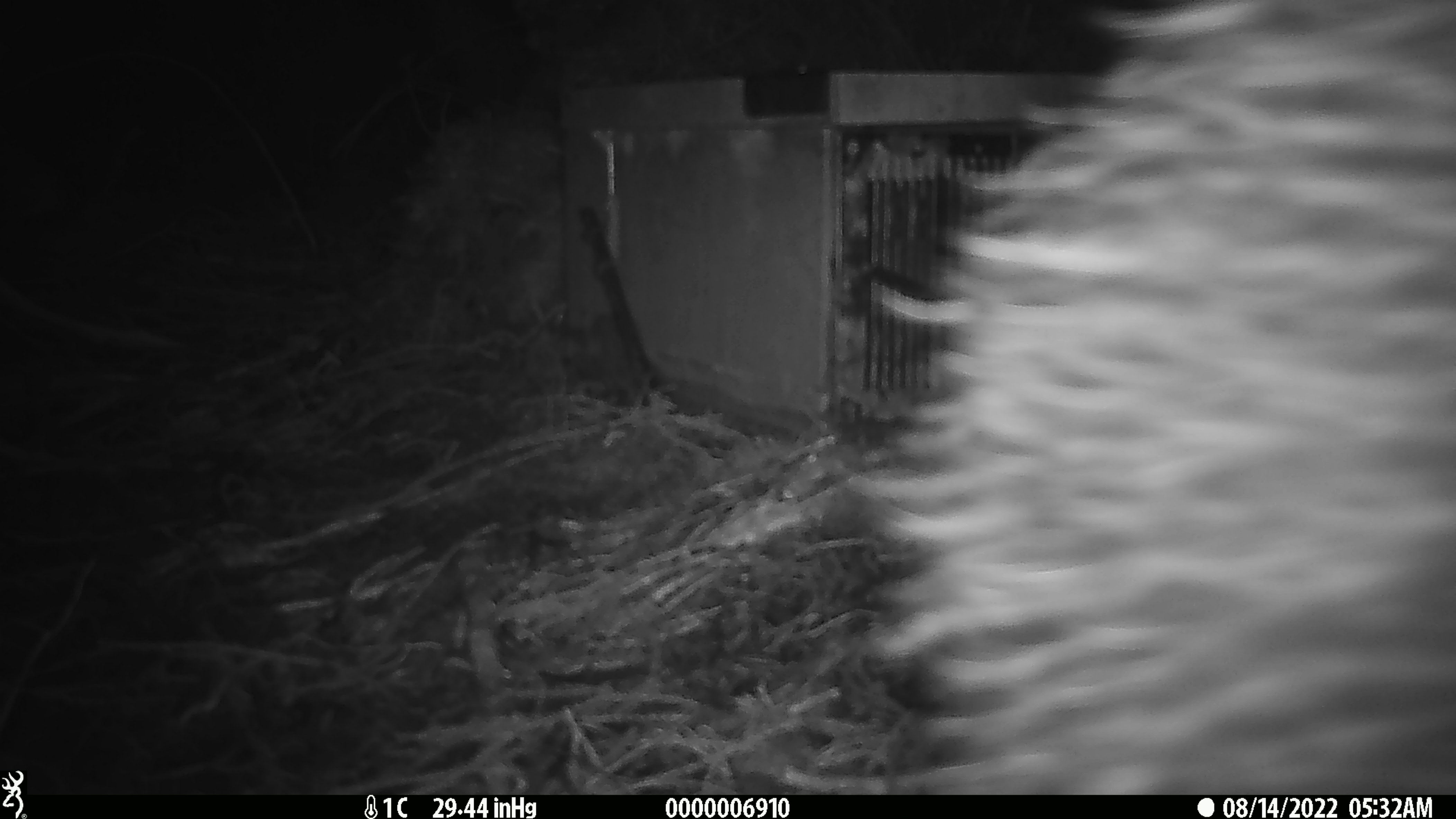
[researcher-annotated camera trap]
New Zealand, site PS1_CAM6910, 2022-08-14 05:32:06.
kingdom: Animalia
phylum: Chordata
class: Aves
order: Apterygiformes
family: Apterygidae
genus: Apteryx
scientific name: Apteryx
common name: kiwi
Kiwi (Apteryx).